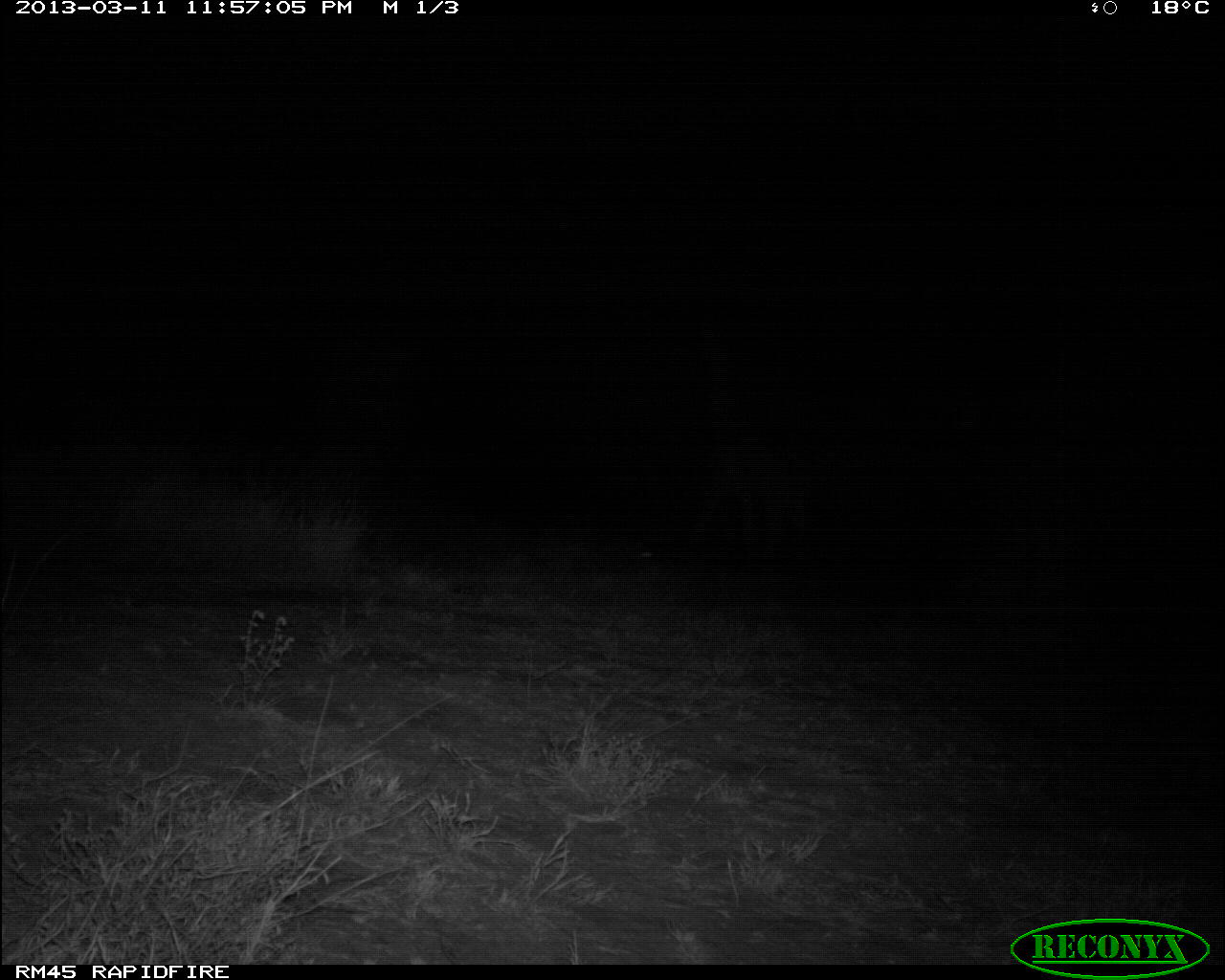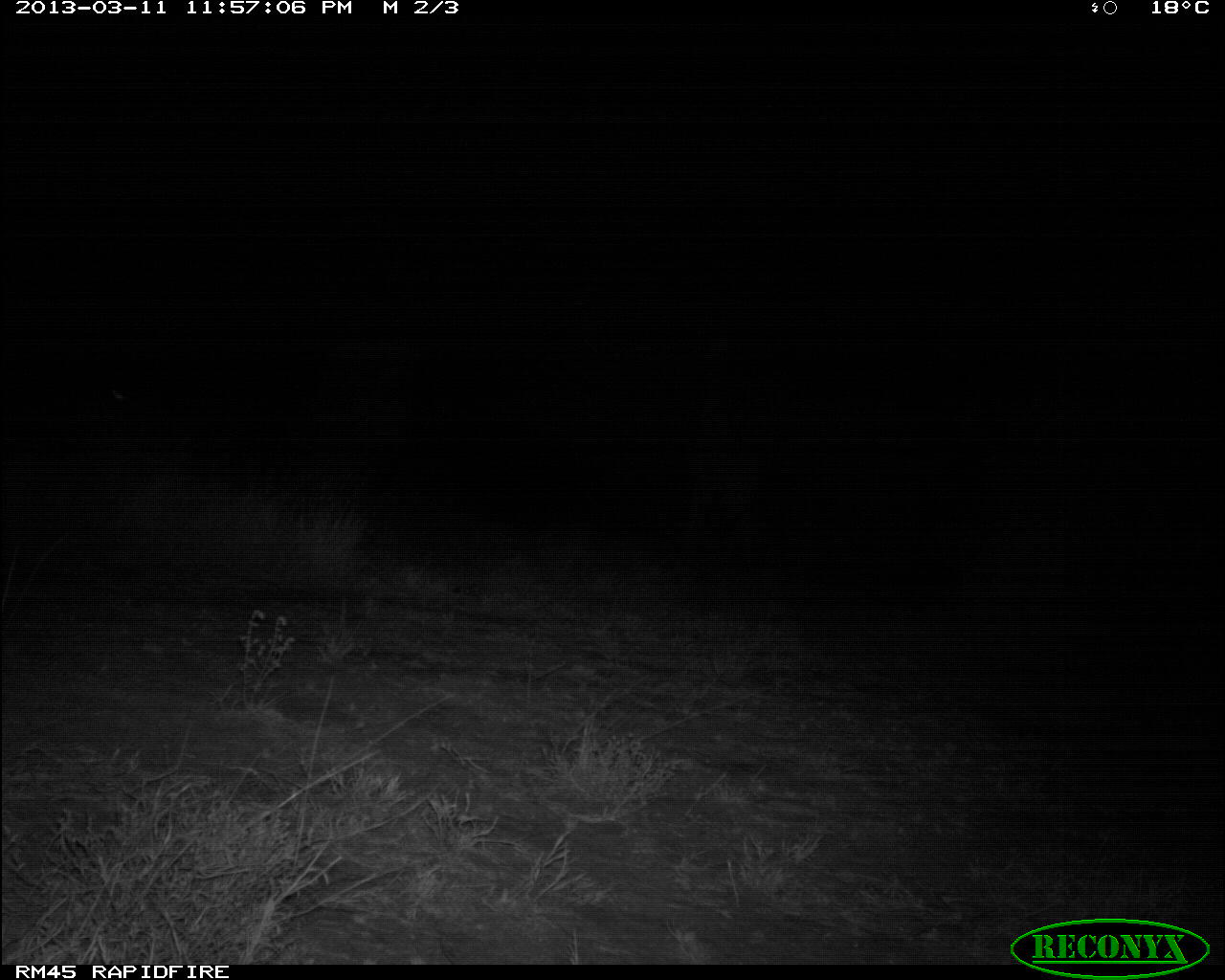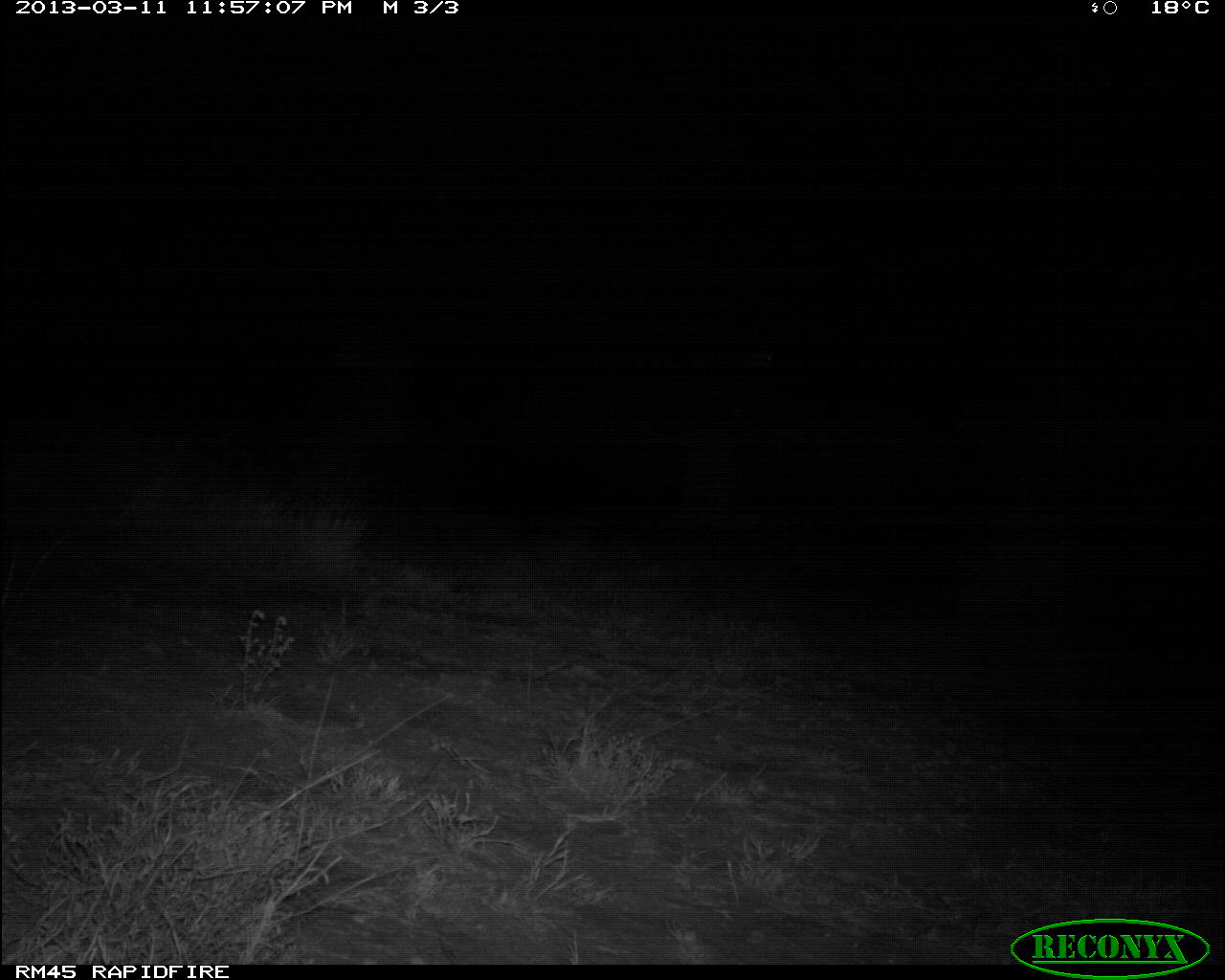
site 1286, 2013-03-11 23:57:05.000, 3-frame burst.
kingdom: Animalia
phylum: Chordata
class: Mammalia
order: Artiodactyla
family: Giraffidae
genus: Giraffa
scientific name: Giraffa camelopardalis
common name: giraffe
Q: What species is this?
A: Giraffa camelopardalis (giraffe).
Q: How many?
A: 1.